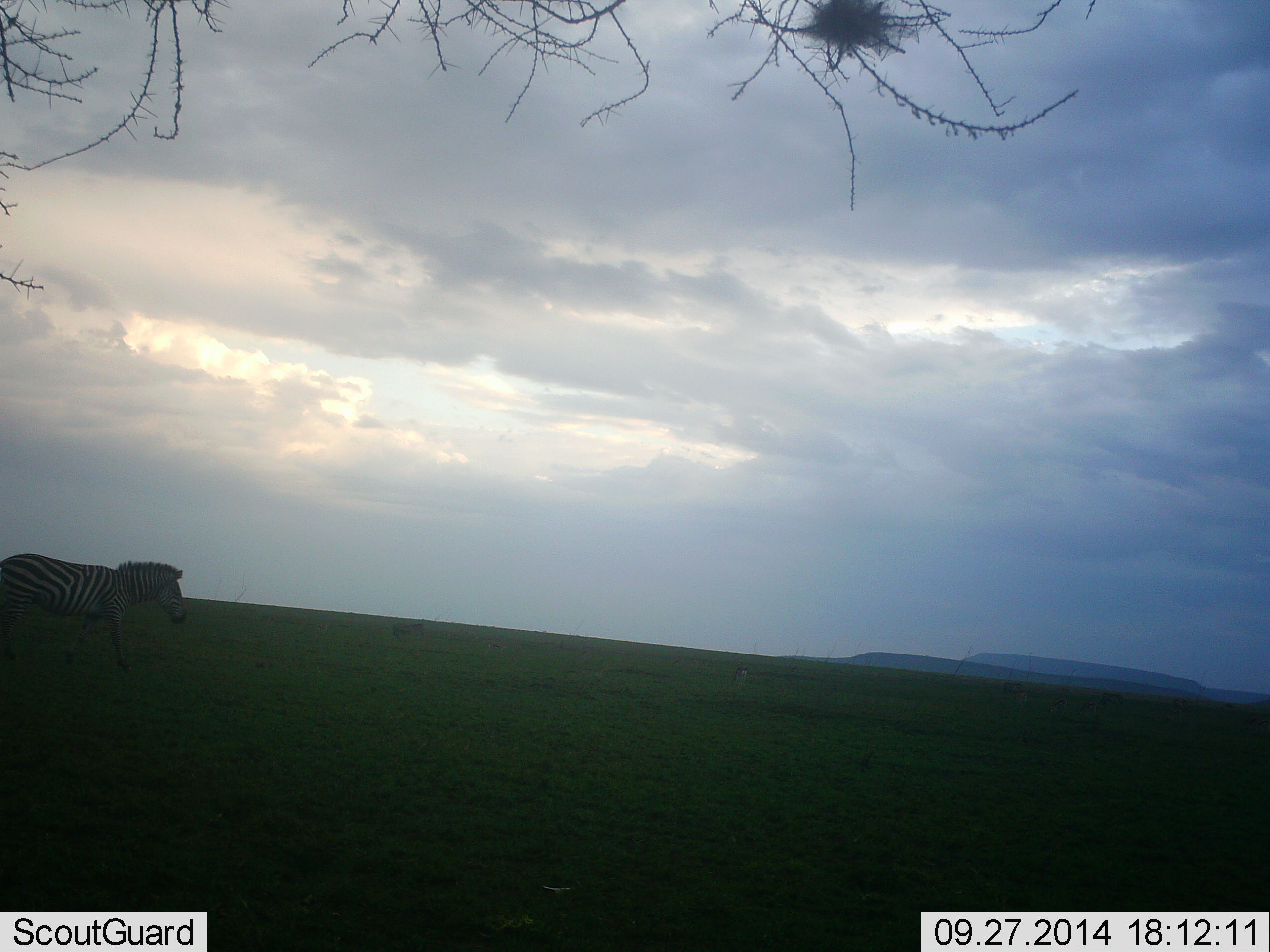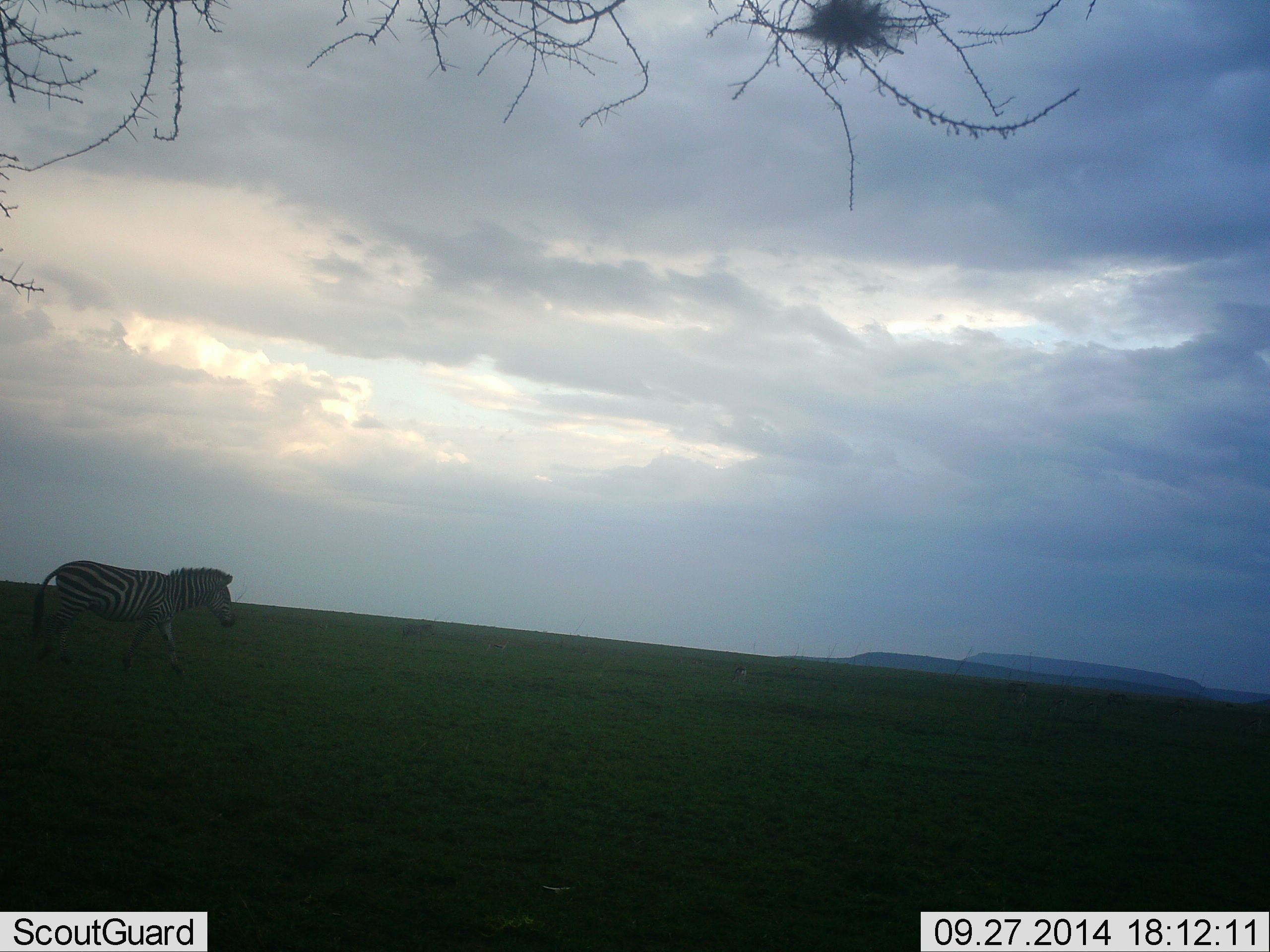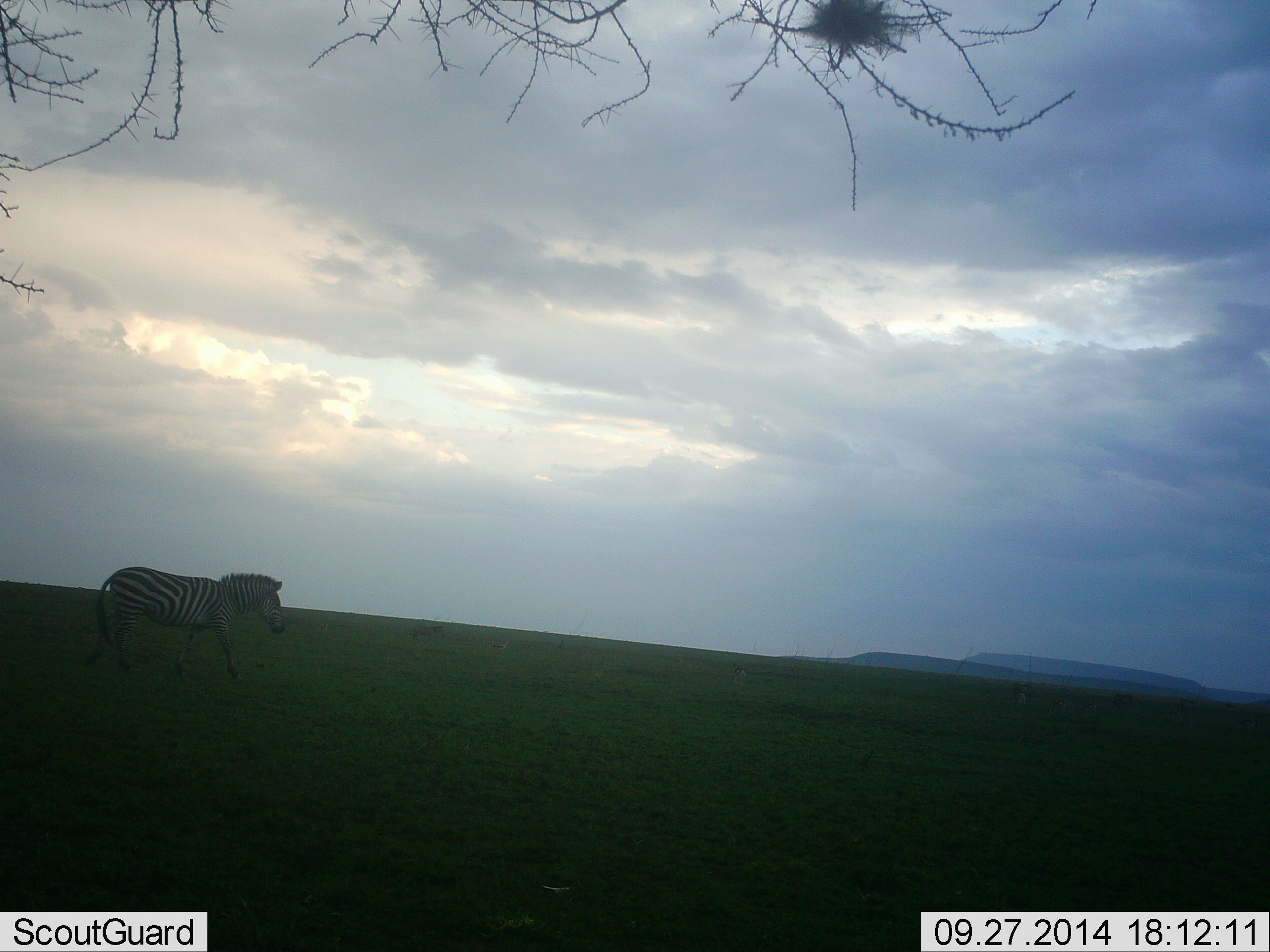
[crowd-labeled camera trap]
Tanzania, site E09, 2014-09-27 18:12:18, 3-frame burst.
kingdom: Animalia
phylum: Chordata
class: Mammalia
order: Perissodactyla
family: Equidae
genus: Equus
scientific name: Equus quagga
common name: plains zebra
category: zebra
Zebra (plains zebra) (Equus quagga), count 1. Behavior (volunteer vote fractions): standing 0%, resting 0%, moving 100%, interacting 0%. Young present (vote fraction): 0%. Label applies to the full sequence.